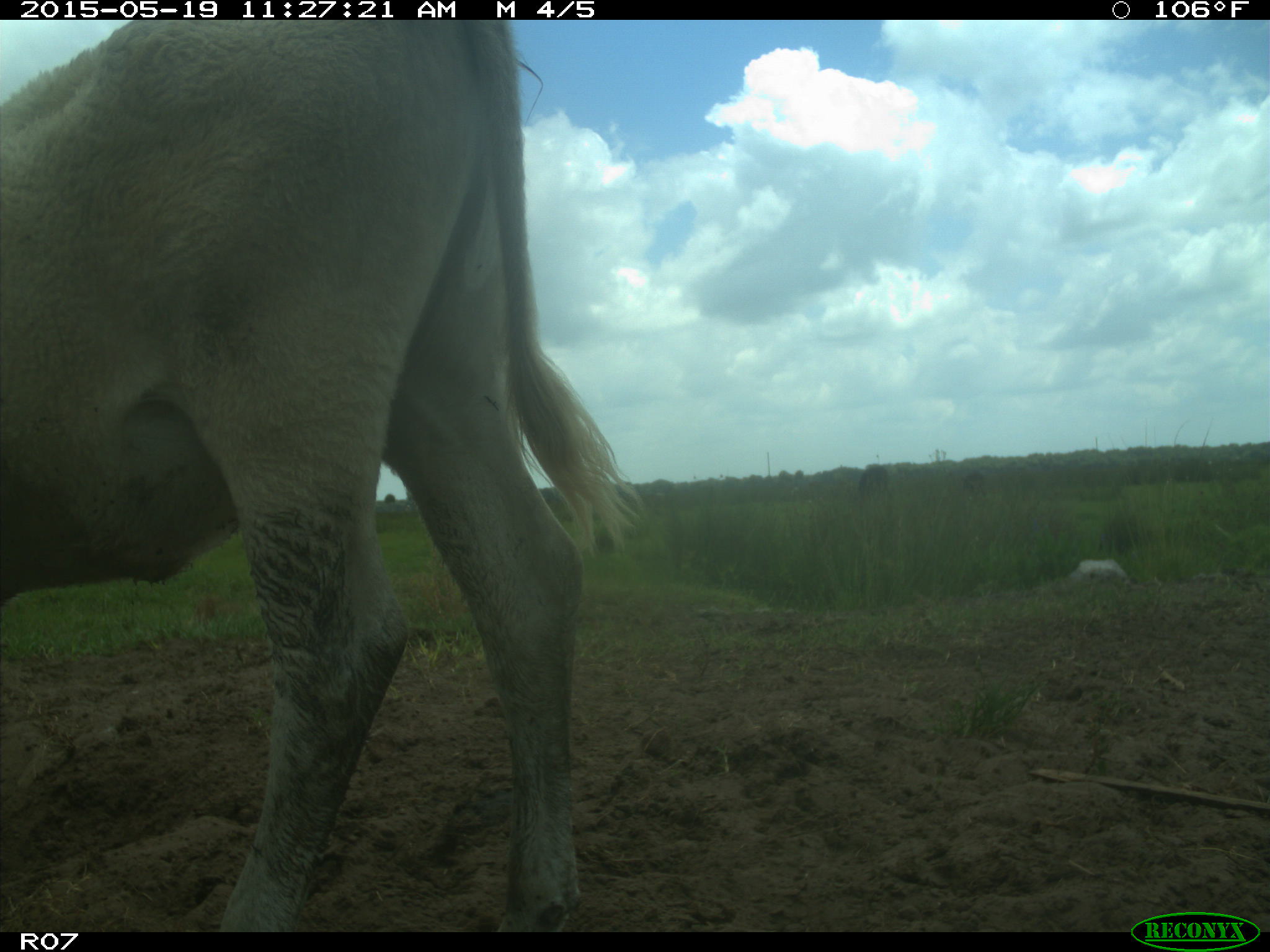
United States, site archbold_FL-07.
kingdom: Animalia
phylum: Chordata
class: Mammalia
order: Artiodactyla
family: Bovidae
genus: Bos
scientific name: Bos taurus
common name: domestic cow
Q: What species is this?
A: Bos taurus (domestic cow).